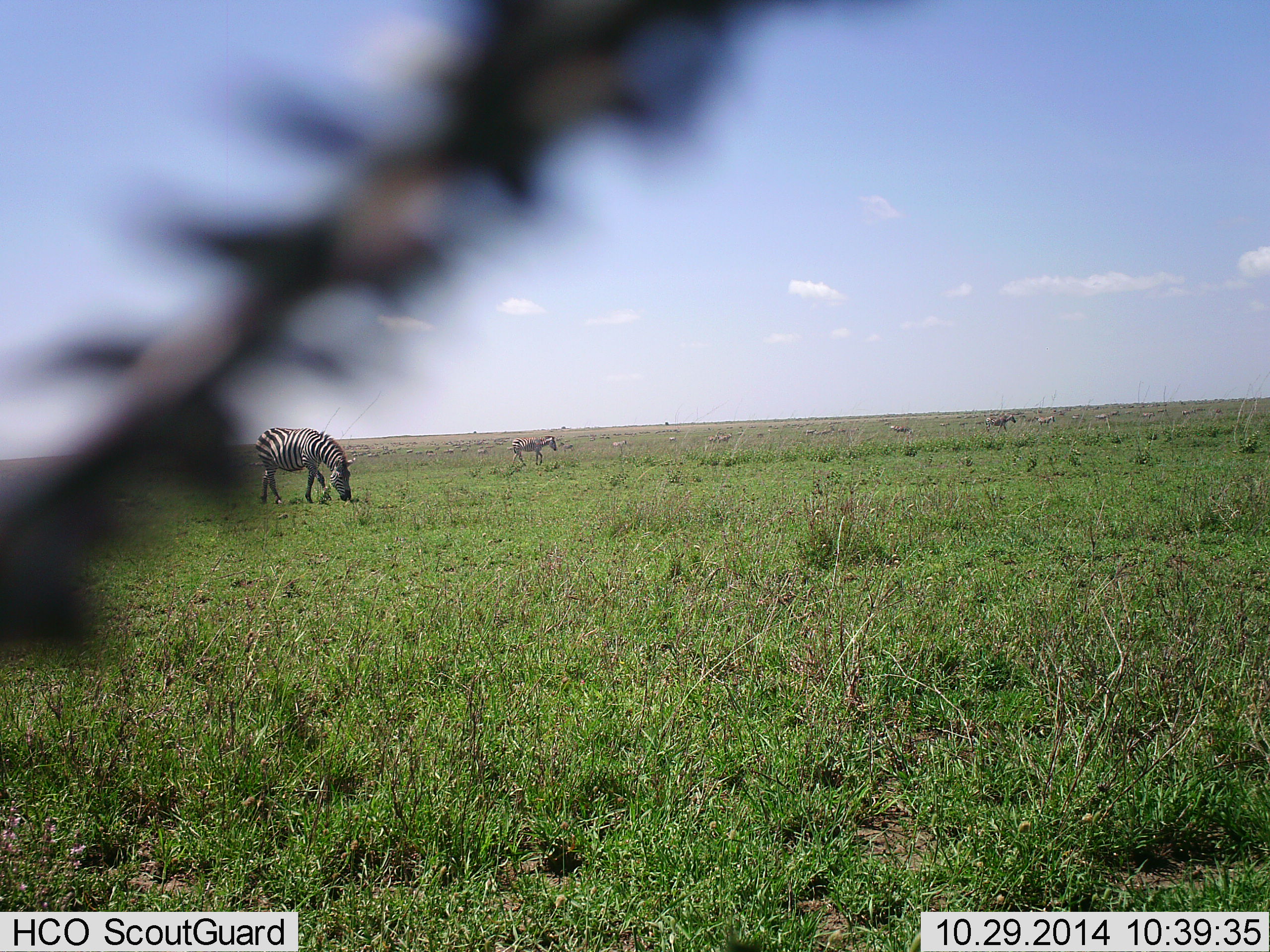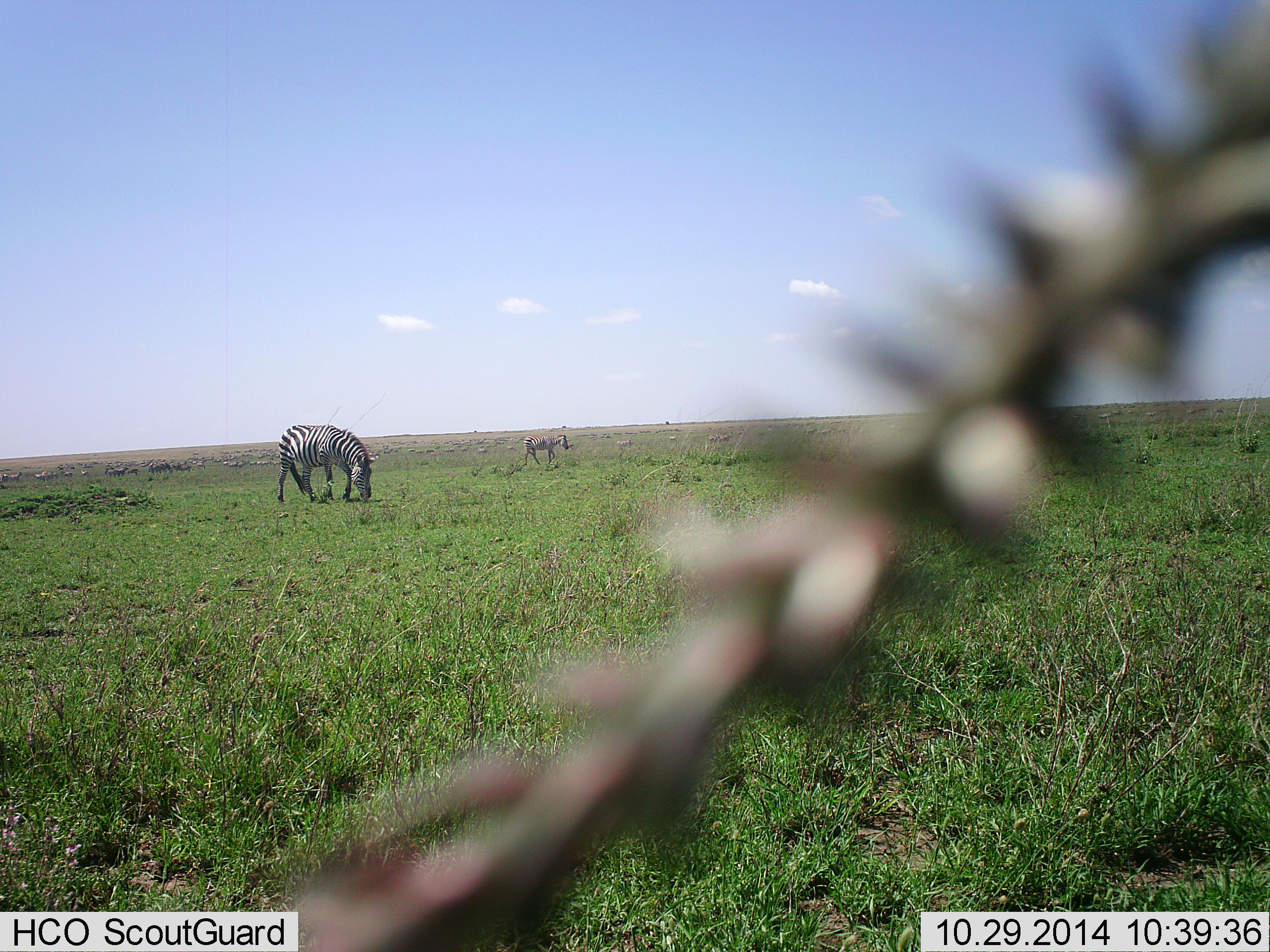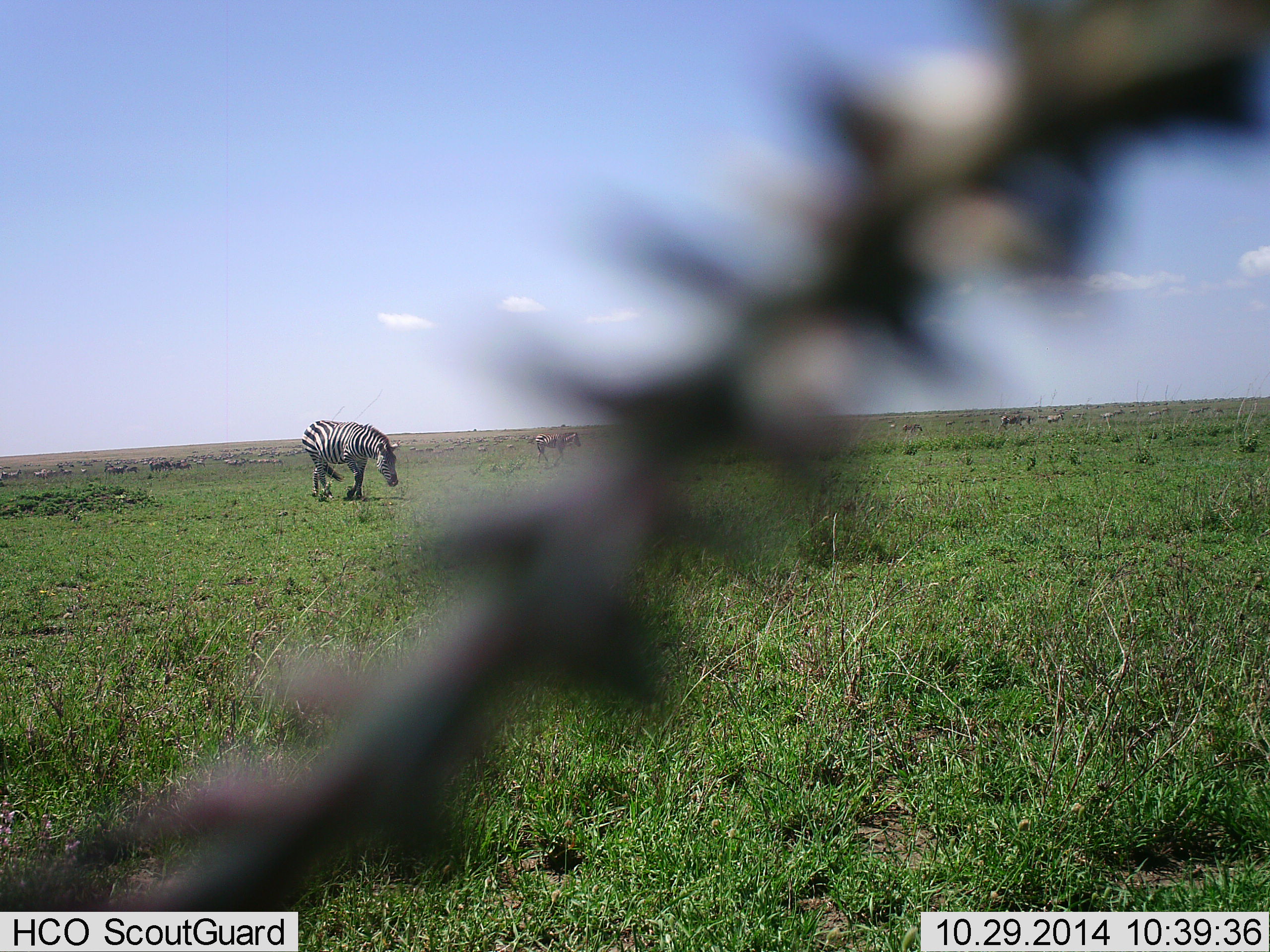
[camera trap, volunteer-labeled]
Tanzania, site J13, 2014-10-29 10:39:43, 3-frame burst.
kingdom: Animalia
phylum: Chordata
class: Mammalia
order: Perissodactyla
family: Equidae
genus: Equus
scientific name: Equus quagga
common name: plains zebra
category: zebra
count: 2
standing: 17%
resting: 0%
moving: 42%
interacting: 0%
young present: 0%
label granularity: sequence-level